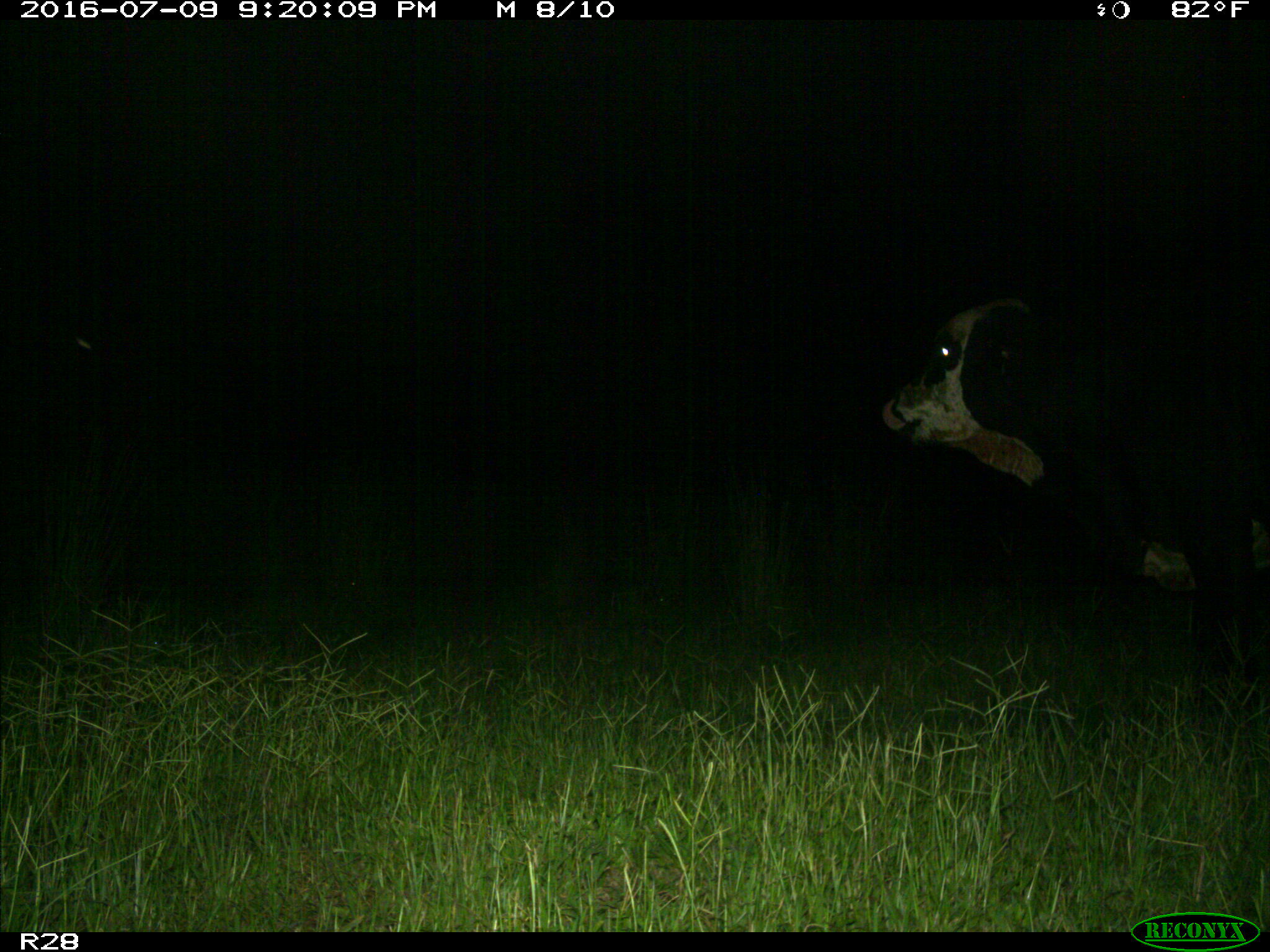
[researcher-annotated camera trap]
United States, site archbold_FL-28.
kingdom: Animalia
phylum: Chordata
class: Mammalia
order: Artiodactyla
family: Bovidae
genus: Bos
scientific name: Bos taurus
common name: domestic cow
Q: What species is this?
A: Bos taurus (domestic cow).